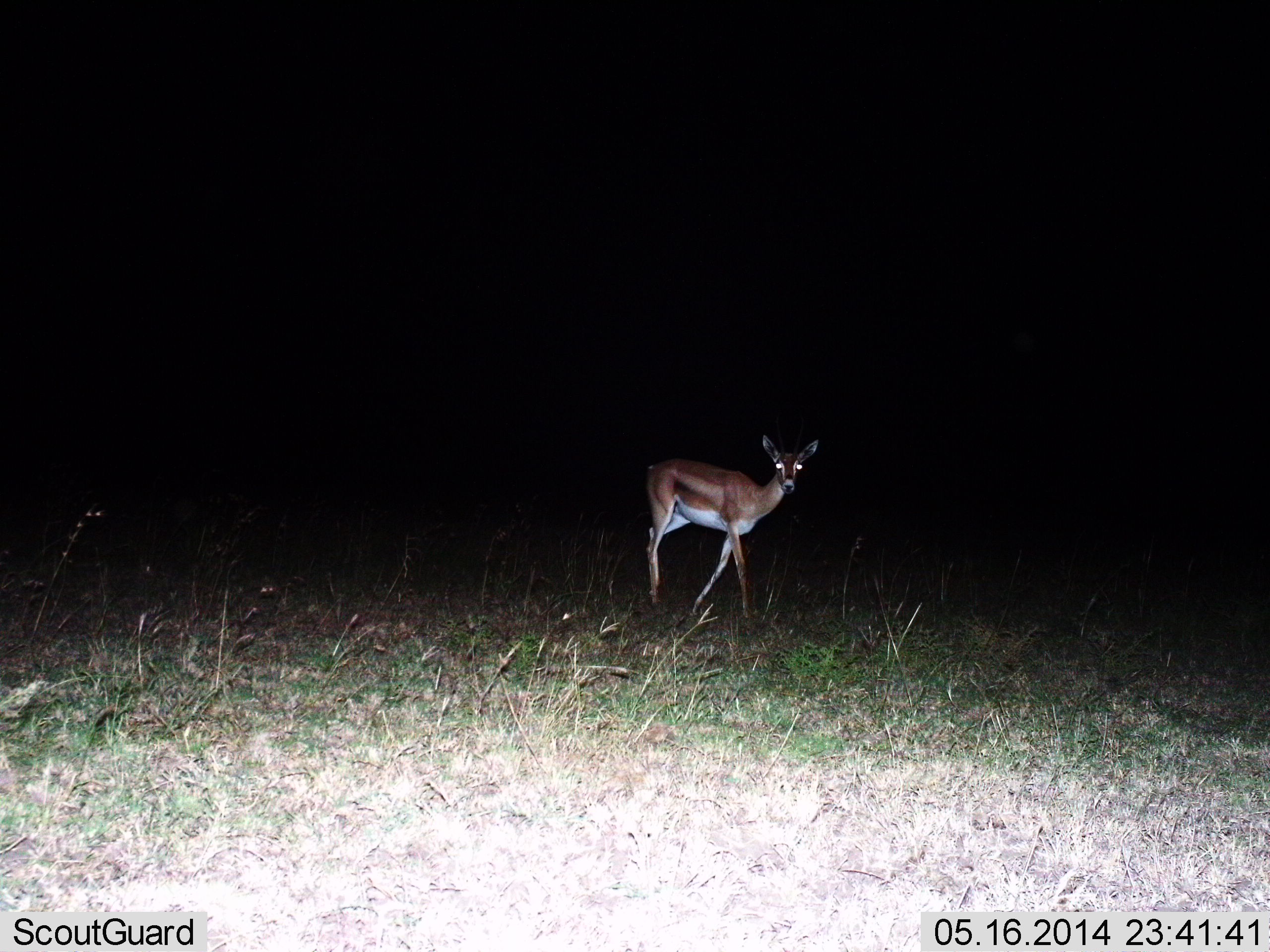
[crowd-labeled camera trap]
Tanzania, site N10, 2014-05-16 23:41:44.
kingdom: Animalia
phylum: Chordata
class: Mammalia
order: Artiodactyla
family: Bovidae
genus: Nanger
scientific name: Nanger granti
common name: grant's gazelle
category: gazellegrants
Gazellegrants (grant's gazelle) (Nanger granti), count 1. Behavior (volunteer vote fractions): standing 60%, resting 0%, moving 40%, interacting 0%. Young present (vote fraction): 10%. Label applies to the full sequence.